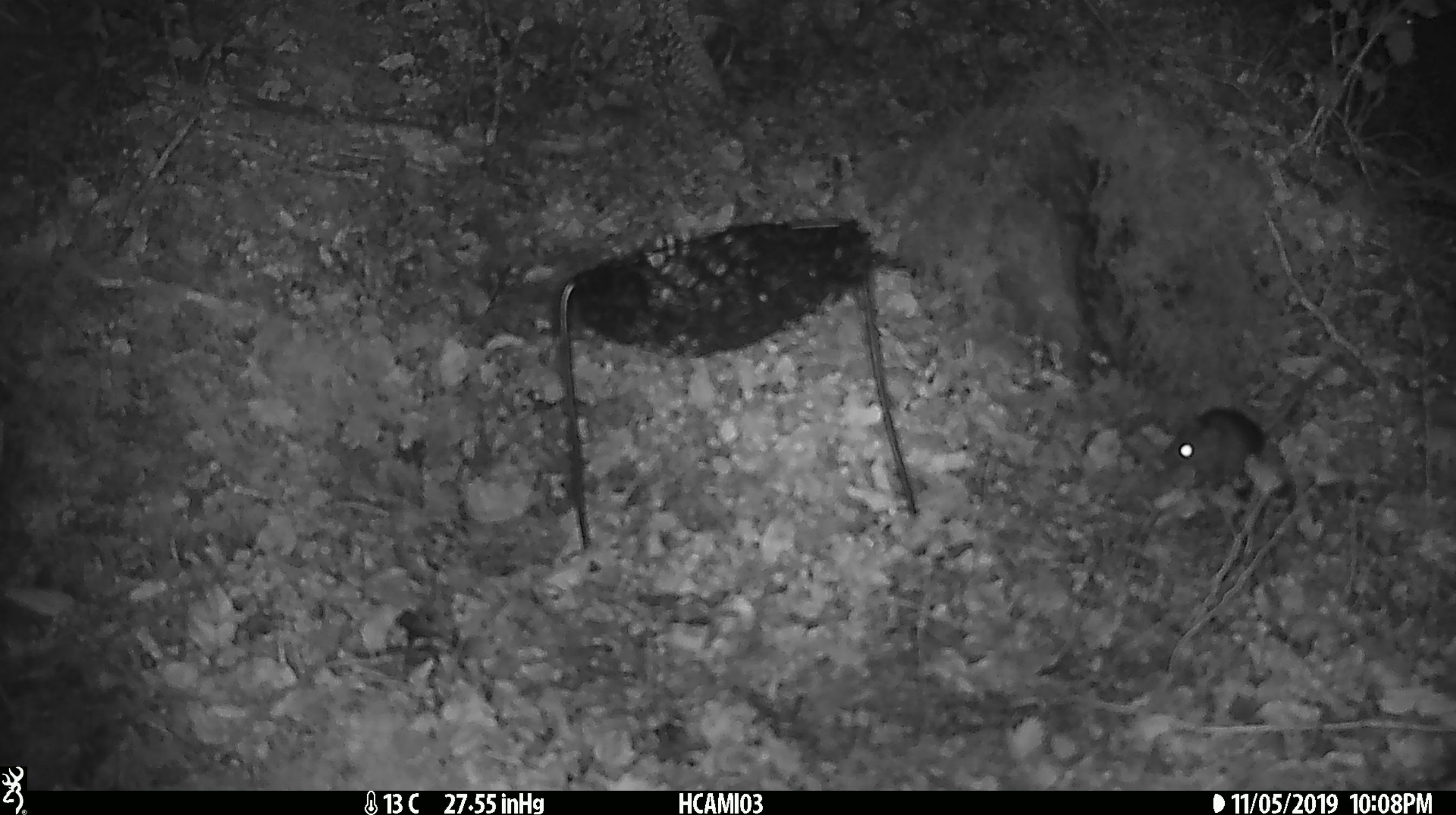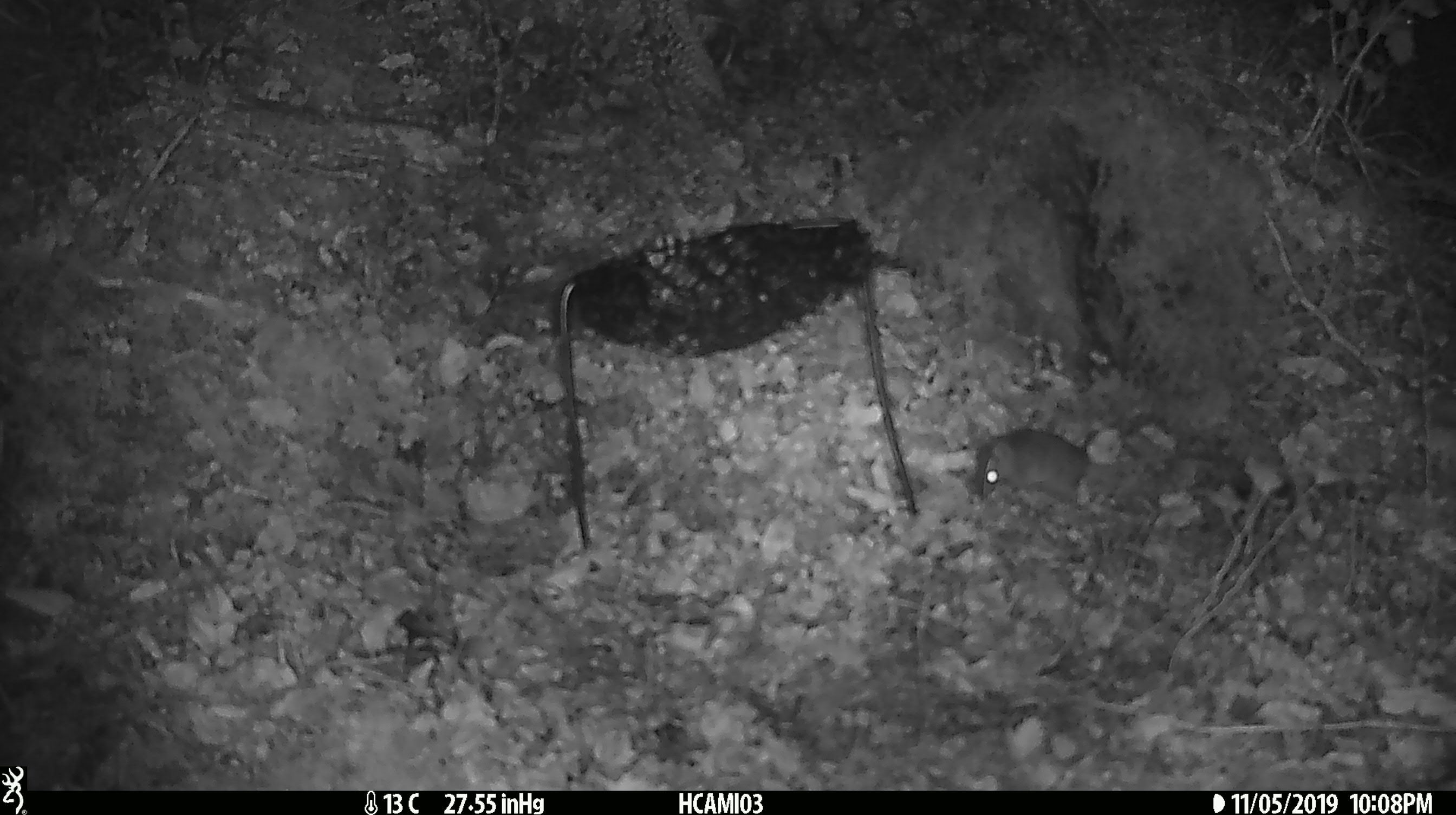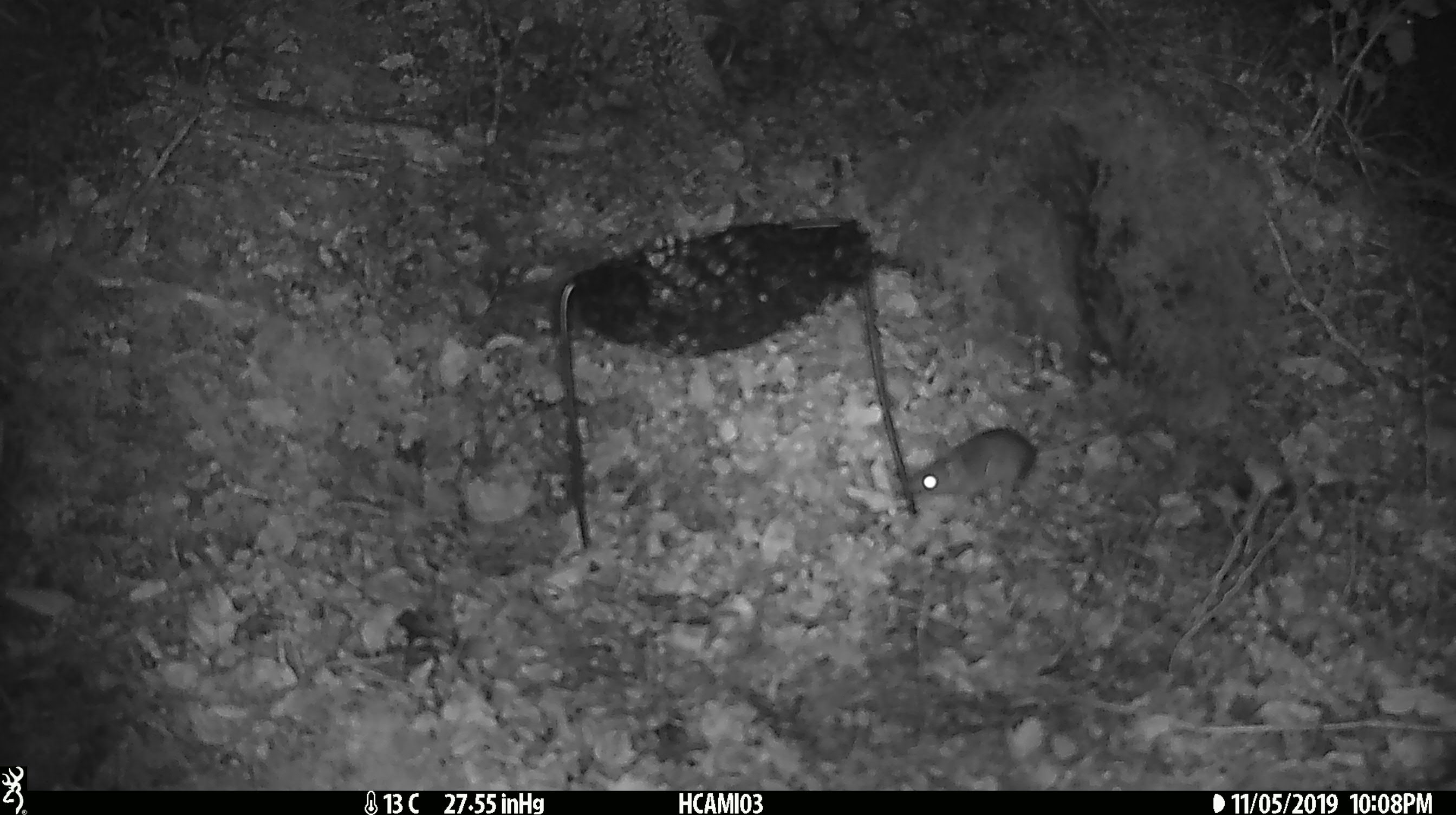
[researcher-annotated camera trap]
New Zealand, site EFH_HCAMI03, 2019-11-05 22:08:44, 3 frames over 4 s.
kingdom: Animalia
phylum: Chordata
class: Mammalia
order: Rodentia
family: Muridae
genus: Mus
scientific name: Mus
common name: mouse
Mouse (Mus).